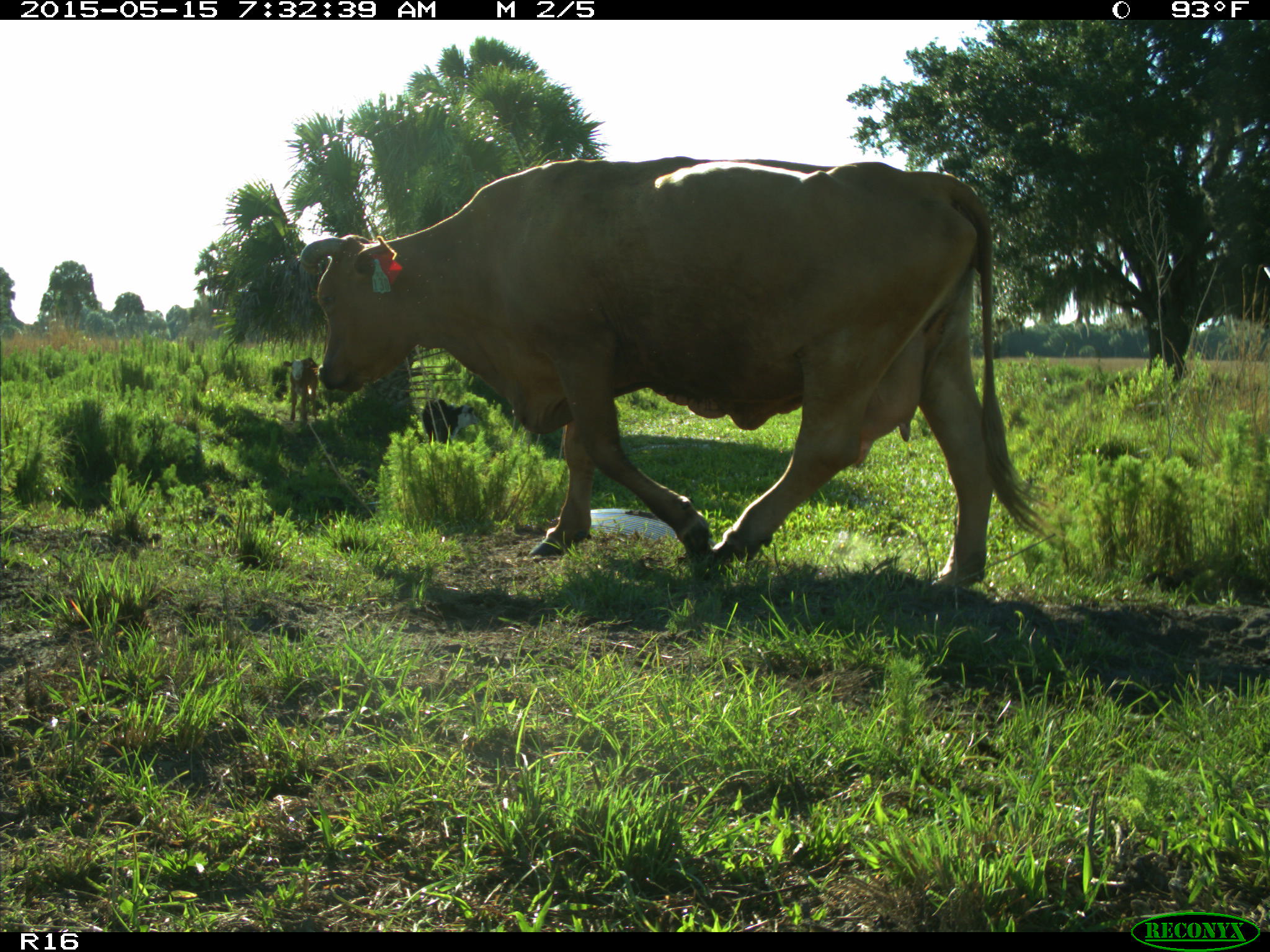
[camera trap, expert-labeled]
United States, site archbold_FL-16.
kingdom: Animalia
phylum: Chordata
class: Mammalia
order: Artiodactyla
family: Bovidae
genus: Bos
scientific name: Bos taurus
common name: domestic cow